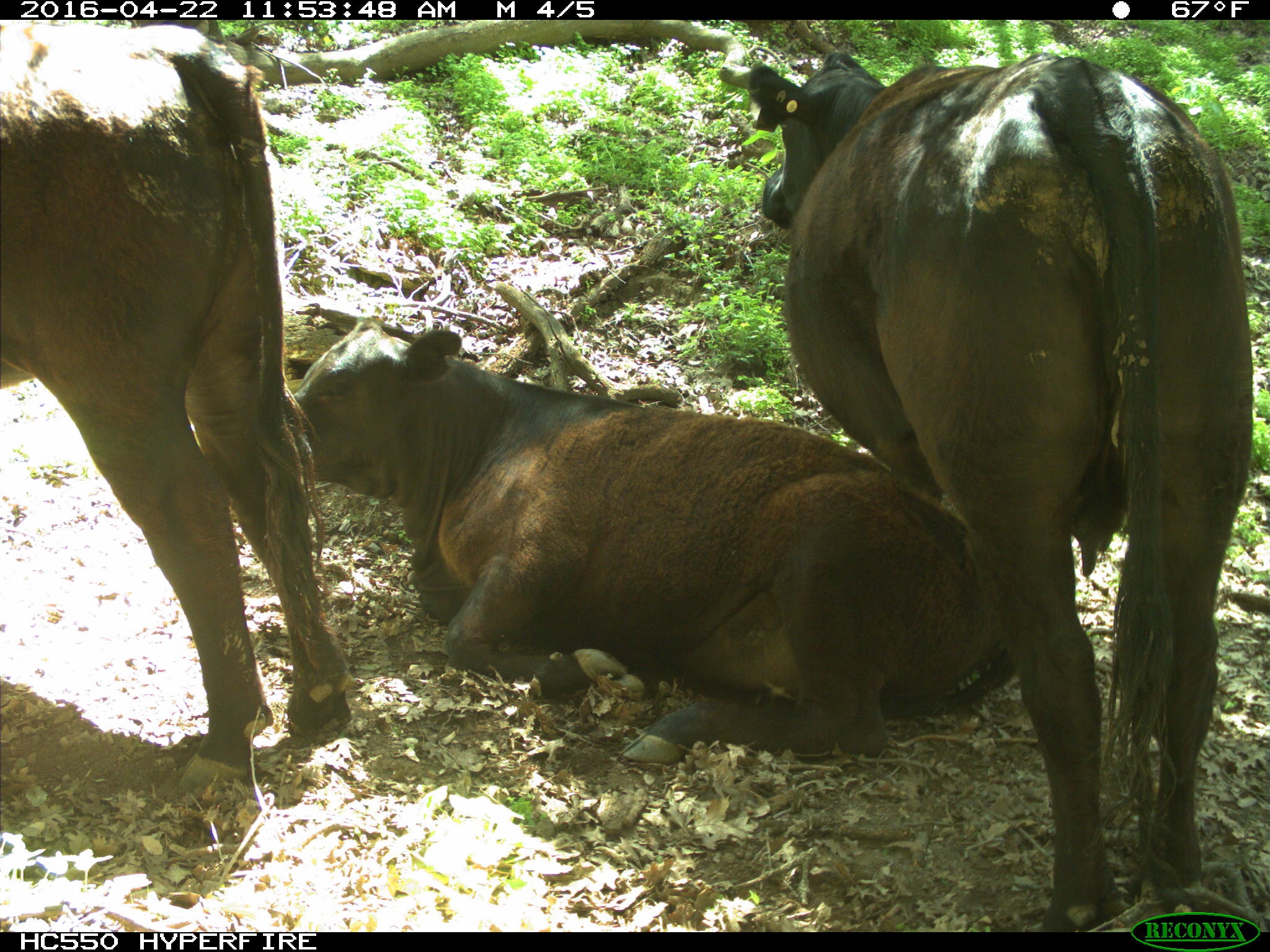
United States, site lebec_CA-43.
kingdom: Animalia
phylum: Chordata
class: Mammalia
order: Artiodactyla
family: Bovidae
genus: Bos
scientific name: Bos taurus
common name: domestic cow